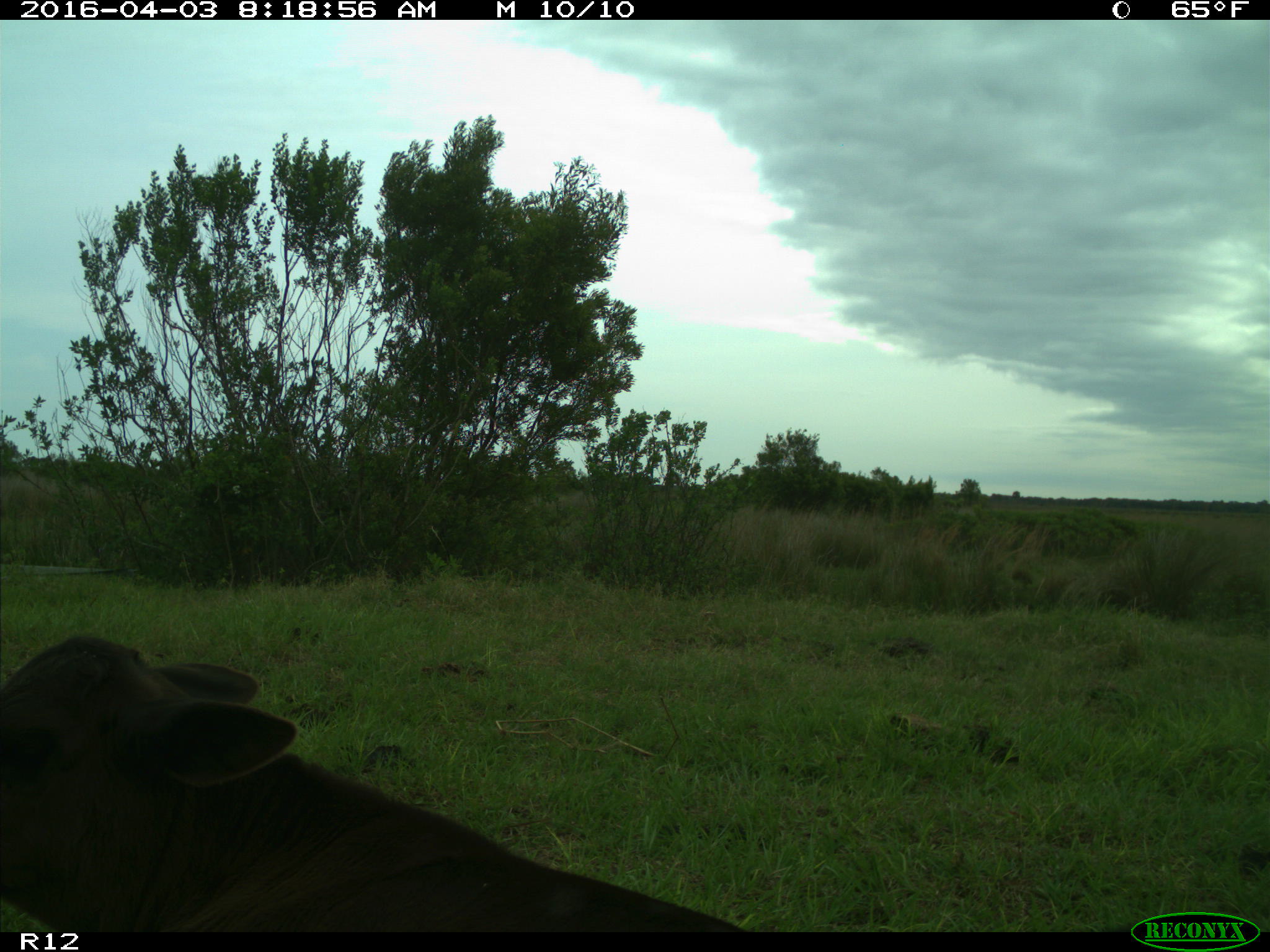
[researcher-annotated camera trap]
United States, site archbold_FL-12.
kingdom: Animalia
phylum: Chordata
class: Mammalia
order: Artiodactyla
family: Bovidae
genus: Bos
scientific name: Bos taurus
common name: domestic cow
Bos taurus (domestic cow).